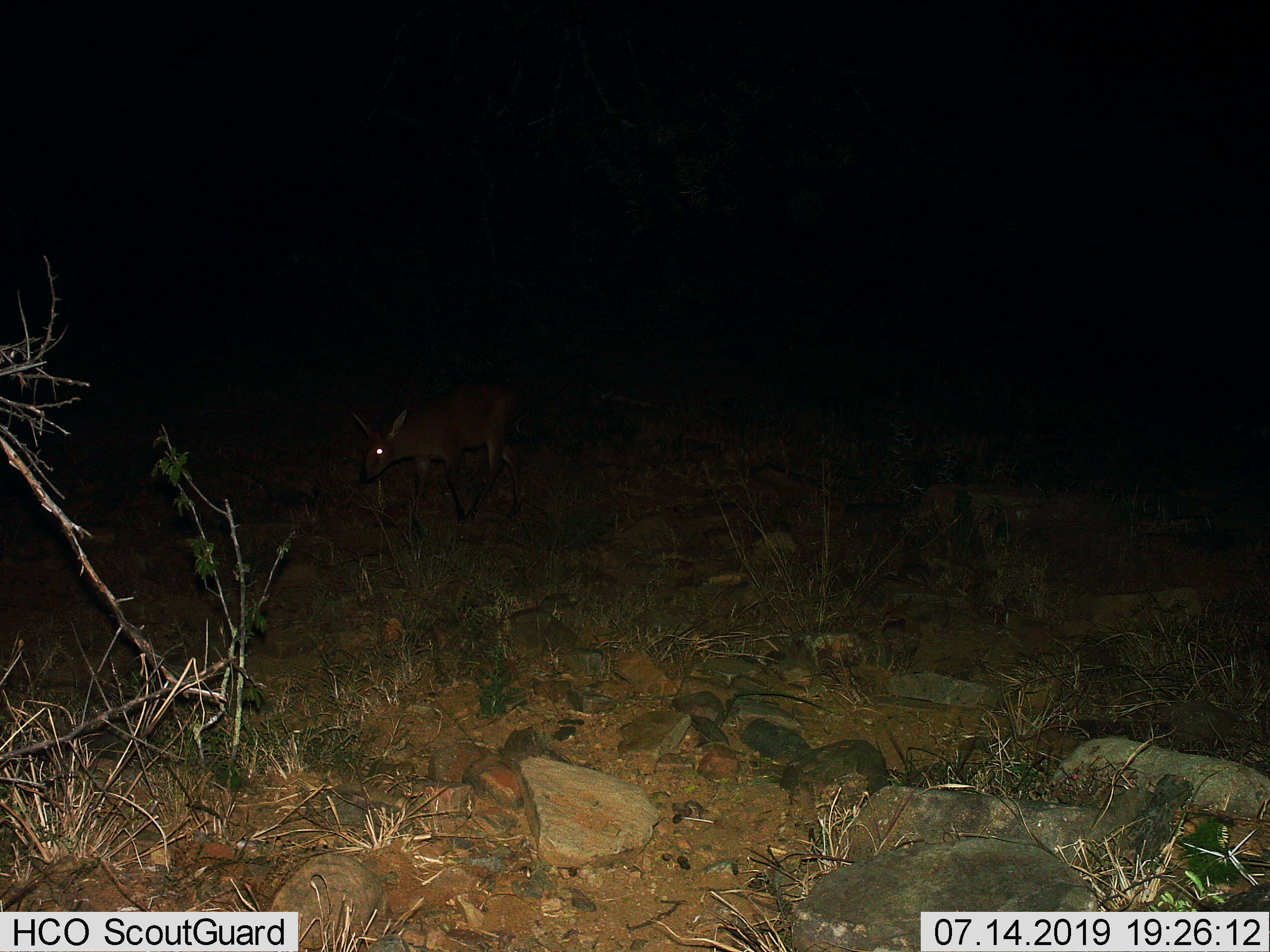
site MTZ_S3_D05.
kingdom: Animalia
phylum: Chordata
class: Mammalia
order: Artiodactyla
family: Bovidae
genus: Sylvicapra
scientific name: Sylvicapra grimmia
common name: common duiker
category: duikercommongrey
Duikercommongrey (common duiker) (Sylvicapra grimmia), count 1. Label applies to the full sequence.